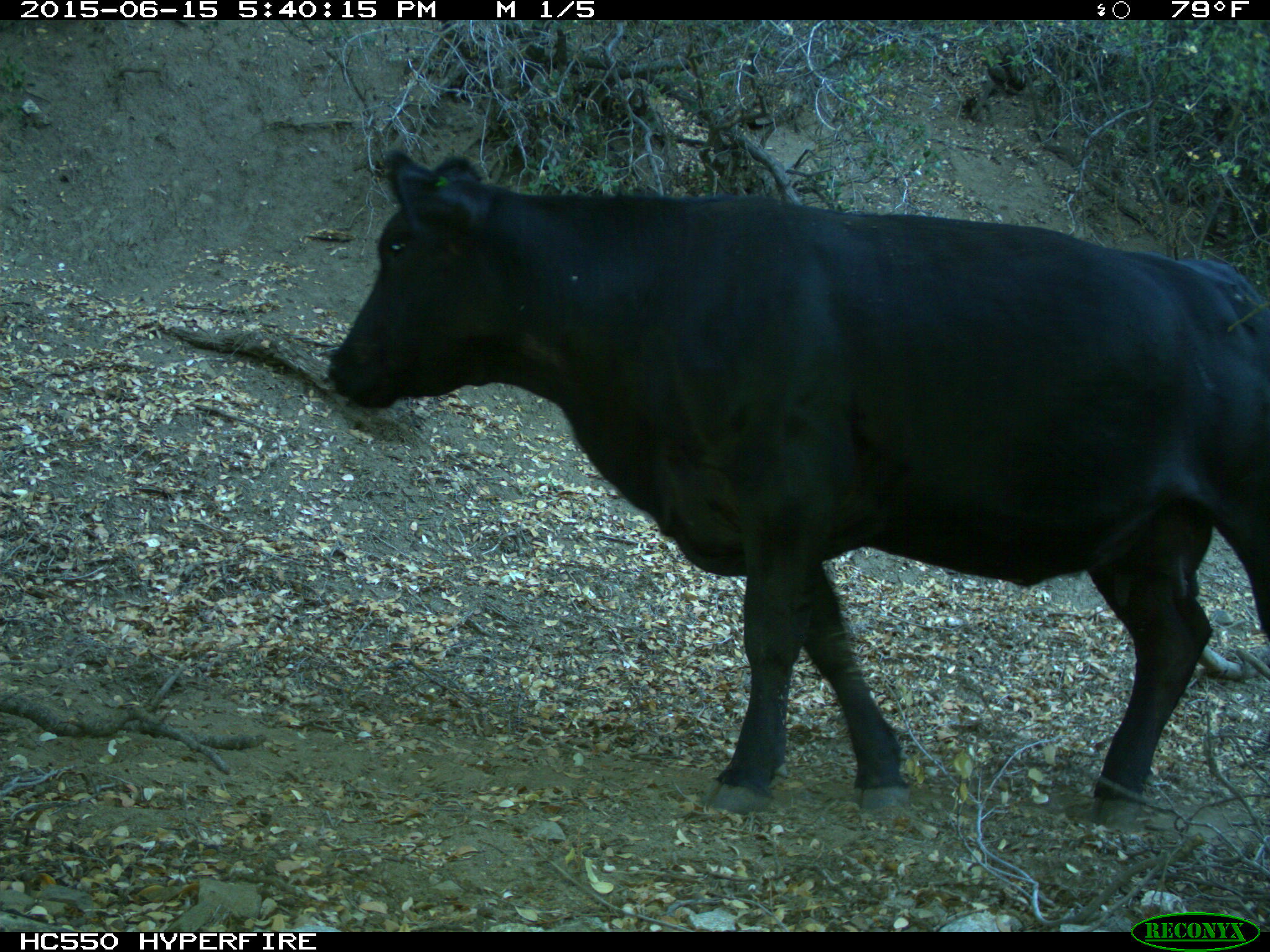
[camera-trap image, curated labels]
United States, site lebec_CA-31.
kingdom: Animalia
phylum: Chordata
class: Mammalia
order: Artiodactyla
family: Bovidae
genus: Bos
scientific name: Bos taurus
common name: domestic cow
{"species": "Bos taurus (domestic cow)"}